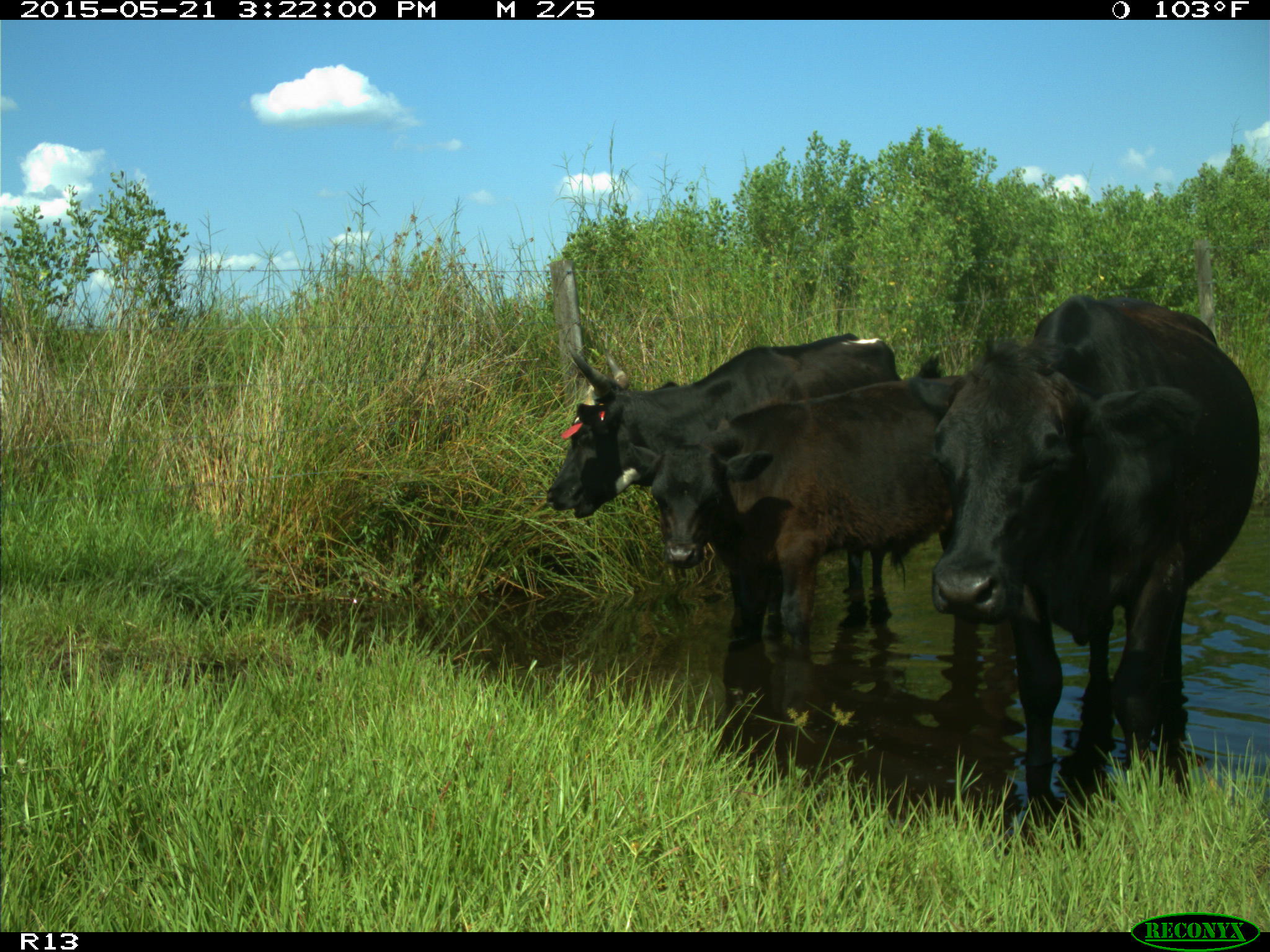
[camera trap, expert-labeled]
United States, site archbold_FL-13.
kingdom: Animalia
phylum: Chordata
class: Mammalia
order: Artiodactyla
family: Bovidae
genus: Bos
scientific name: Bos taurus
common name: domestic cow